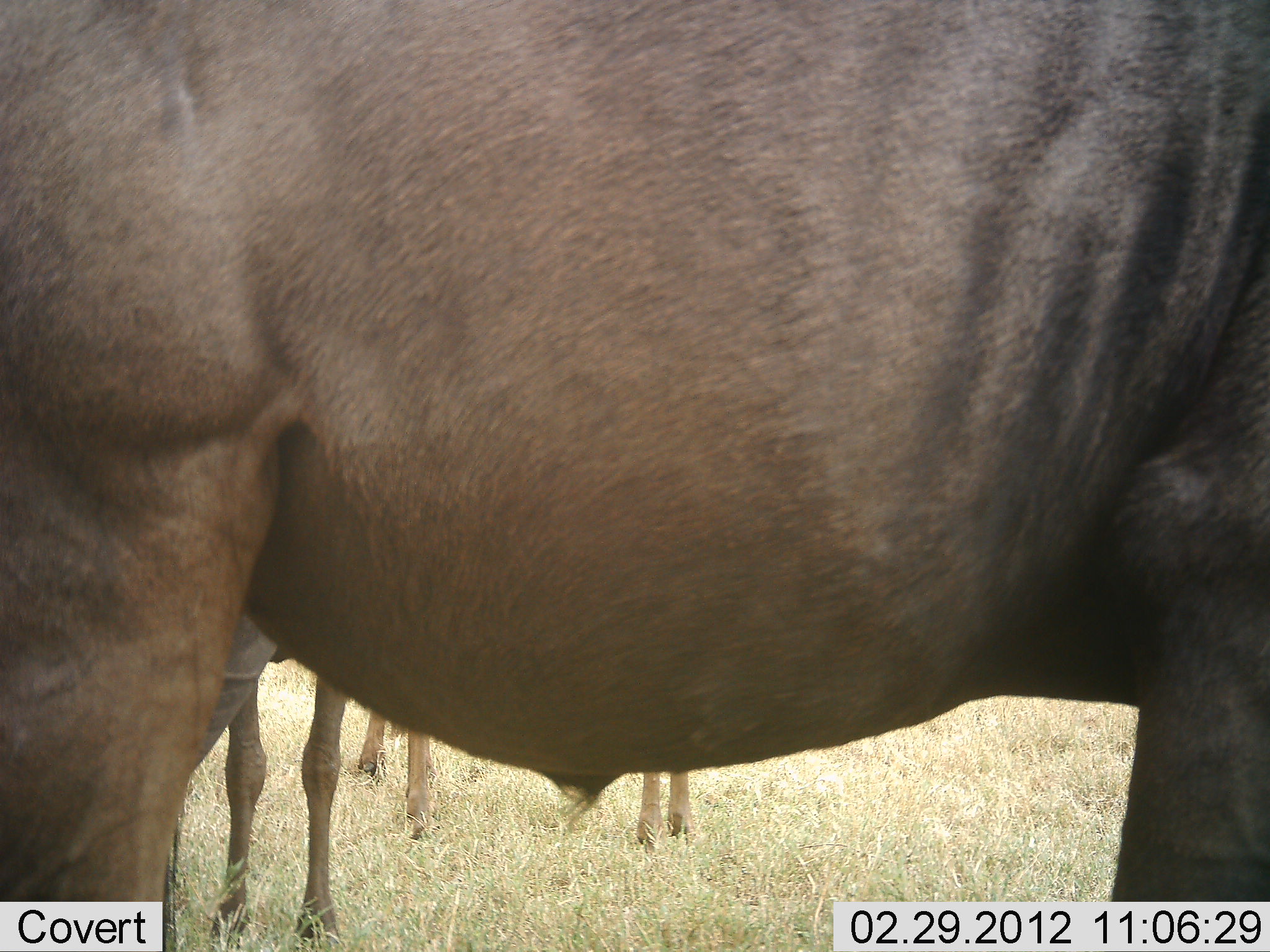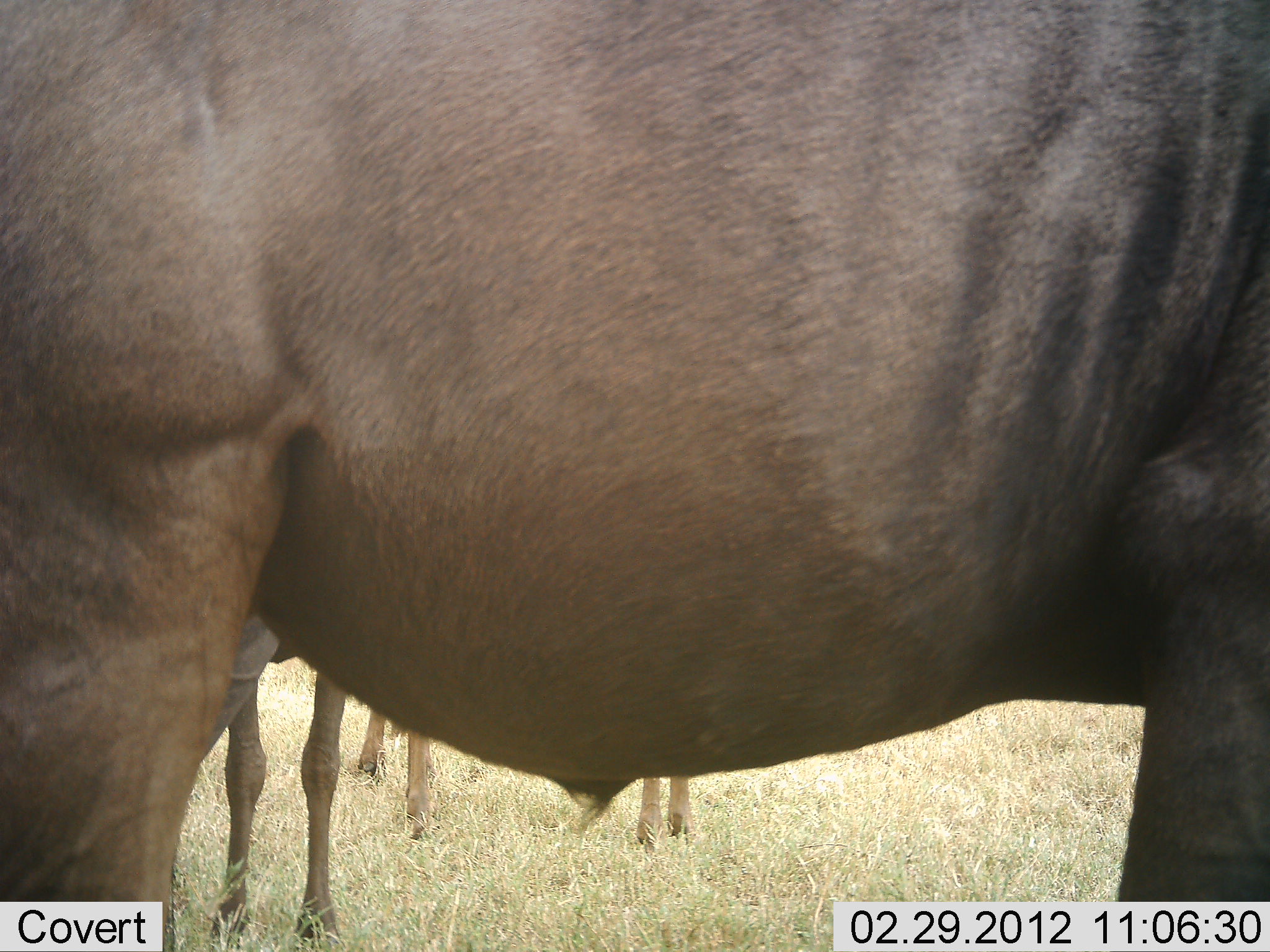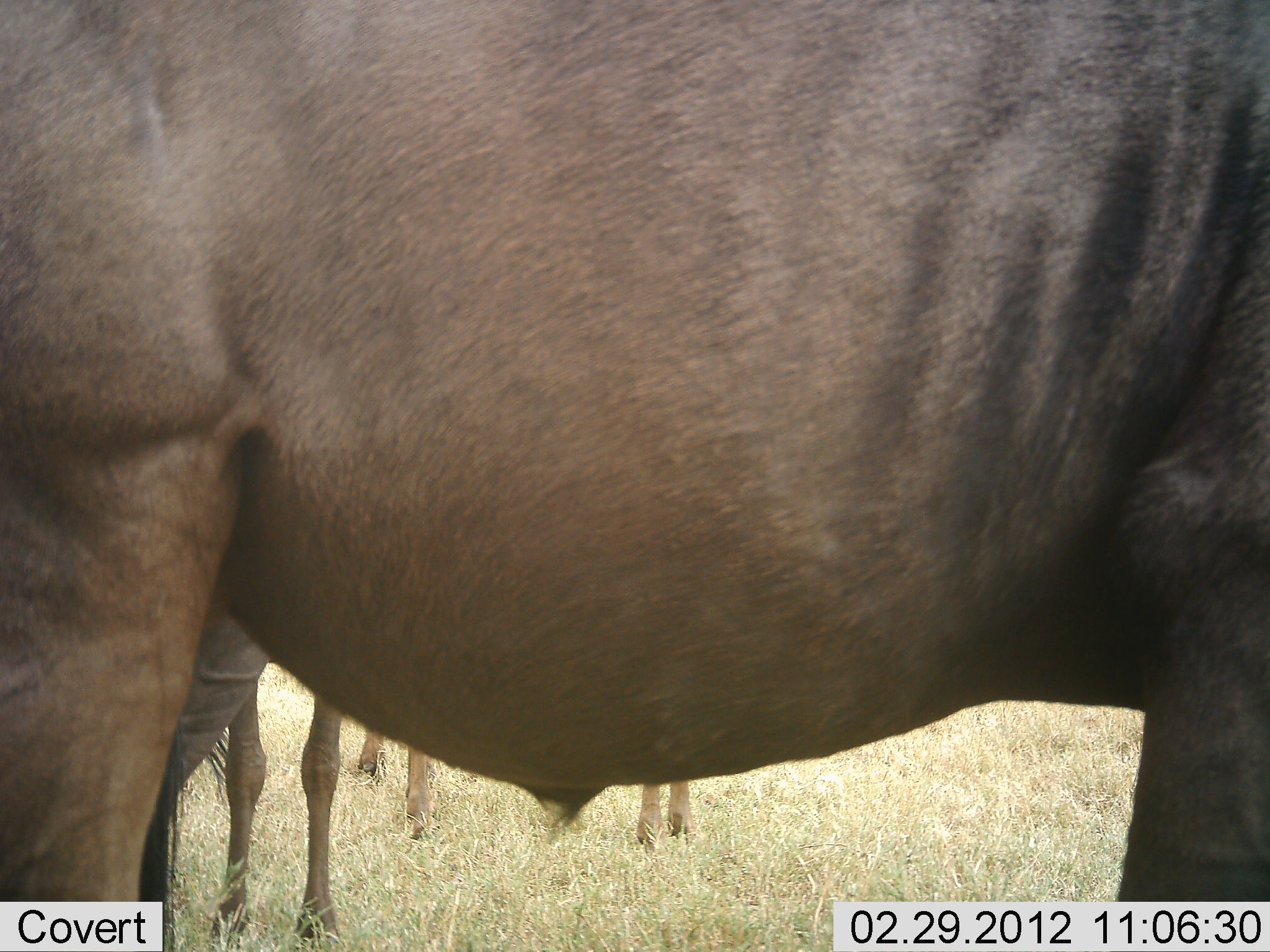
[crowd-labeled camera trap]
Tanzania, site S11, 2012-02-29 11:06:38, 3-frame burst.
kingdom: Animalia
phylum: Chordata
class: Mammalia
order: Artiodactyla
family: Bovidae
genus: Connochaetes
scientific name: Connochaetes taurinus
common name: blue wildebeest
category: wildebeest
Wildebeest (blue wildebeest) (Connochaetes taurinus), count 3. Behavior (volunteer vote fractions): standing 95%, resting 0%, moving 0%, interacting 0%. Young present (vote fraction): 21%. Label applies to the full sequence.